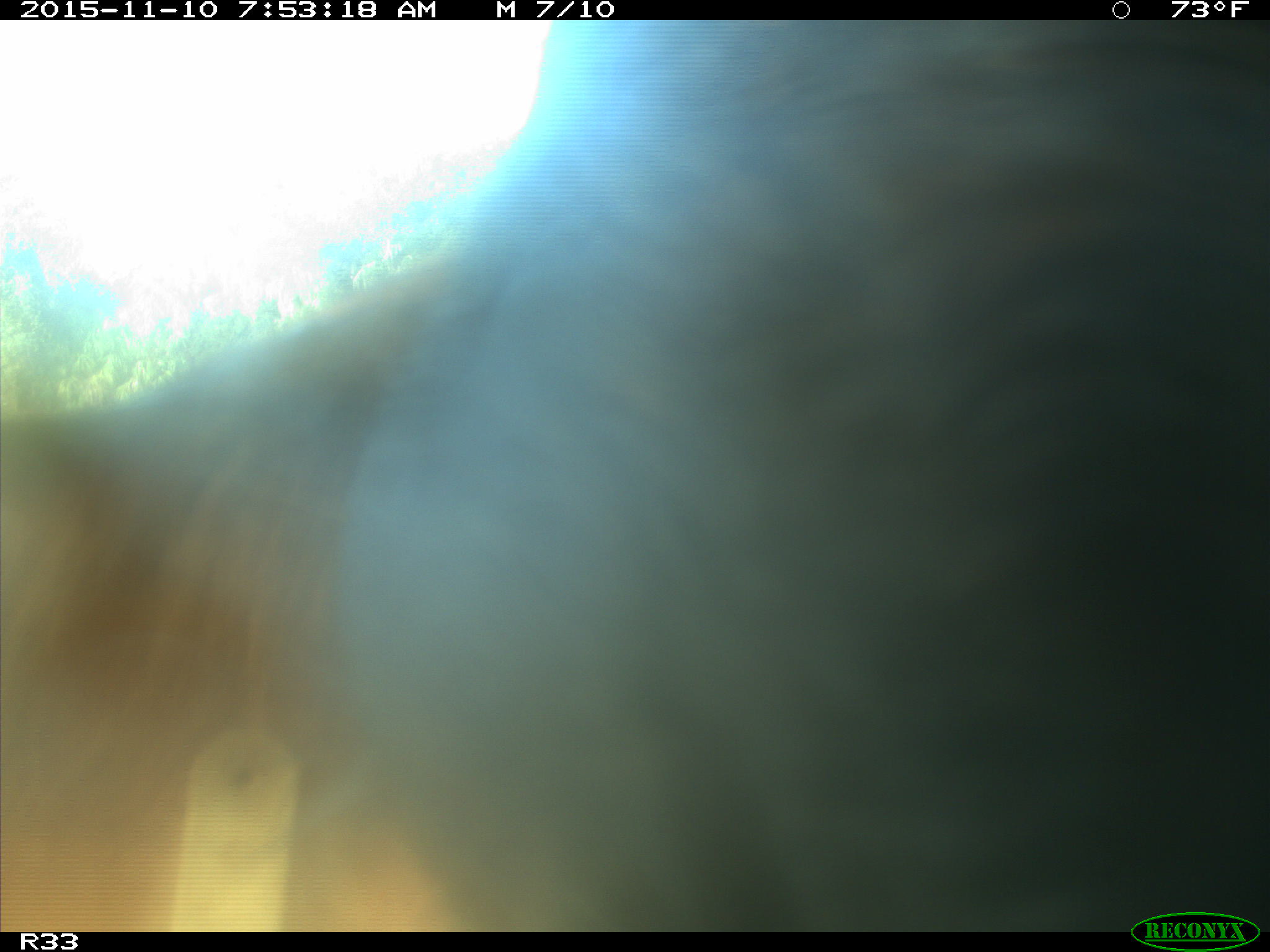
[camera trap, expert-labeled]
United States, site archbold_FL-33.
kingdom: Animalia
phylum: Chordata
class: Mammalia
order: Artiodactyla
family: Bovidae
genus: Bos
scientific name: Bos taurus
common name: domestic cow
Bos taurus (domestic cow).